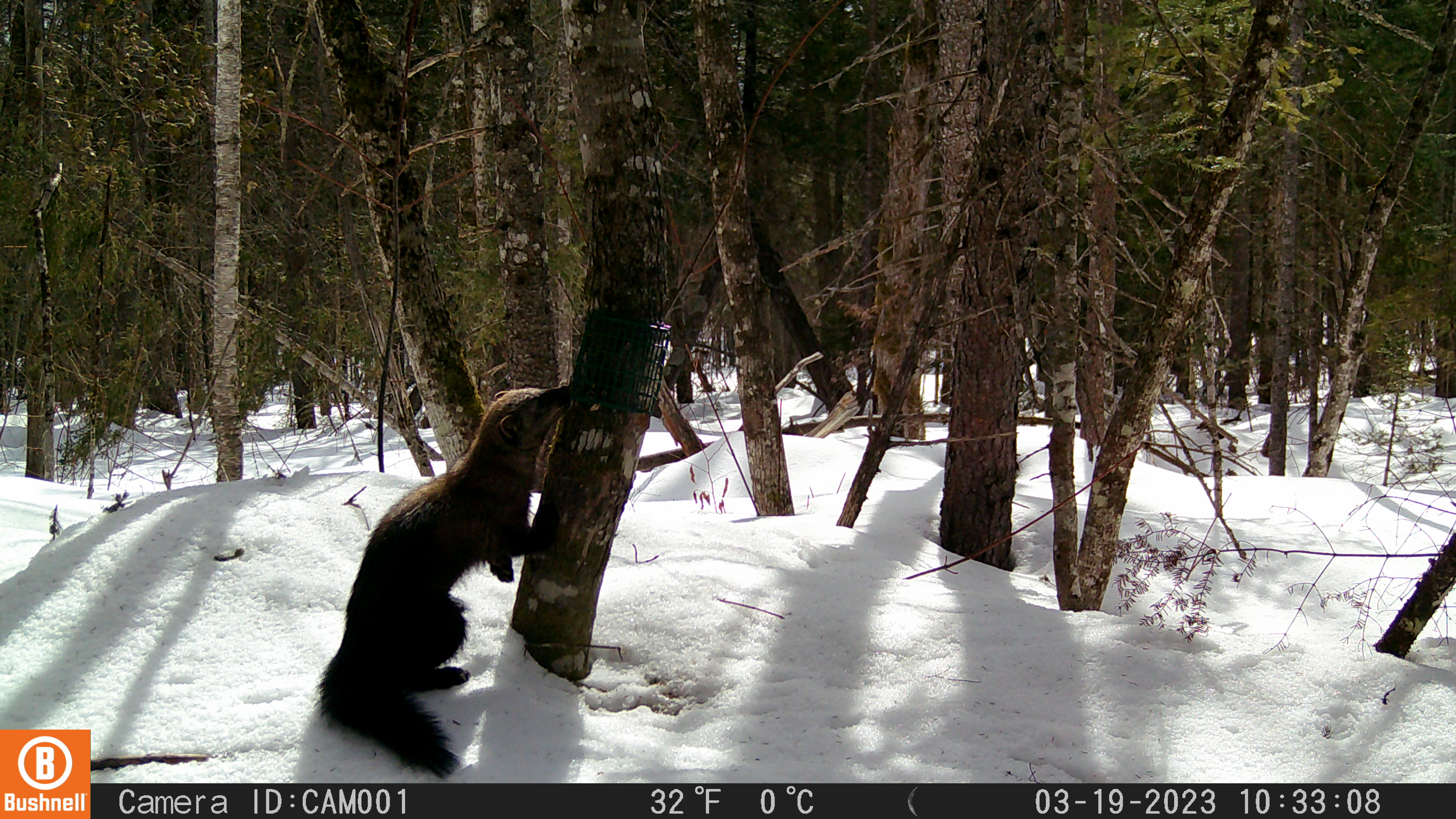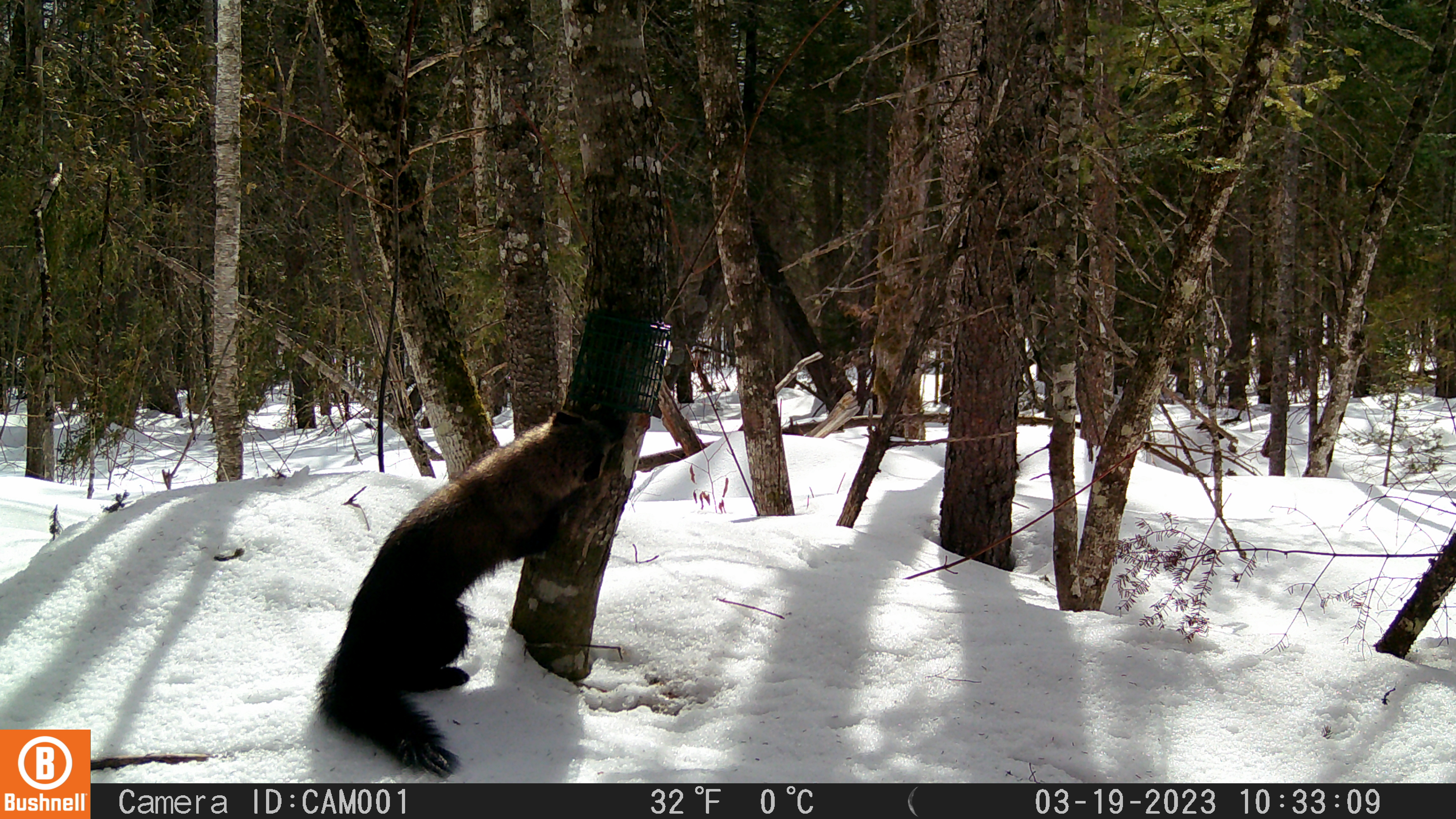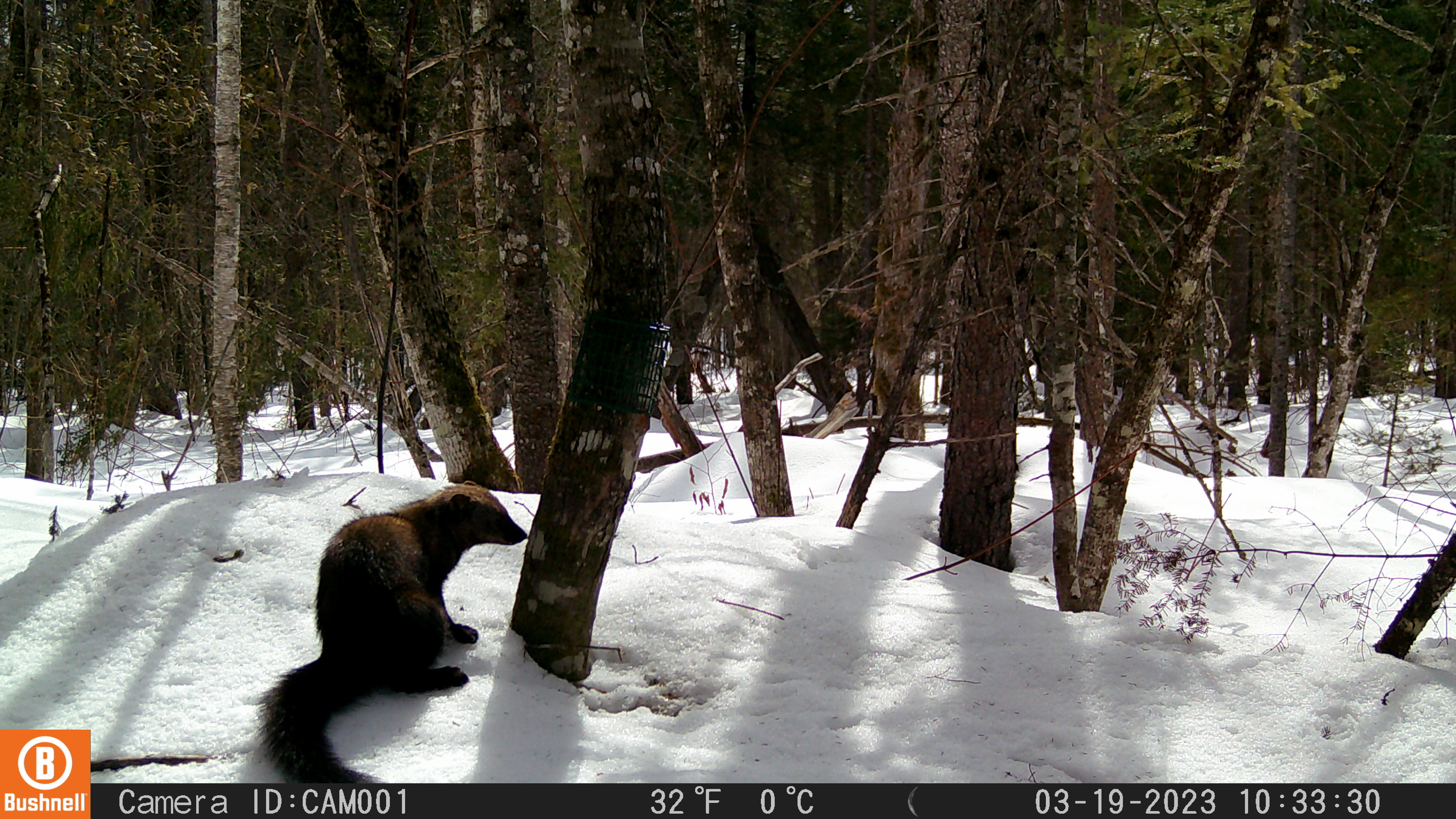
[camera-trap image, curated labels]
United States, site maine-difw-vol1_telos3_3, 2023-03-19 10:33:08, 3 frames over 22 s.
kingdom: Animalia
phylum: Chordata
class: Mammalia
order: Carnivora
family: Mustelidae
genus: Pekania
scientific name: Pekania pennanti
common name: fisher